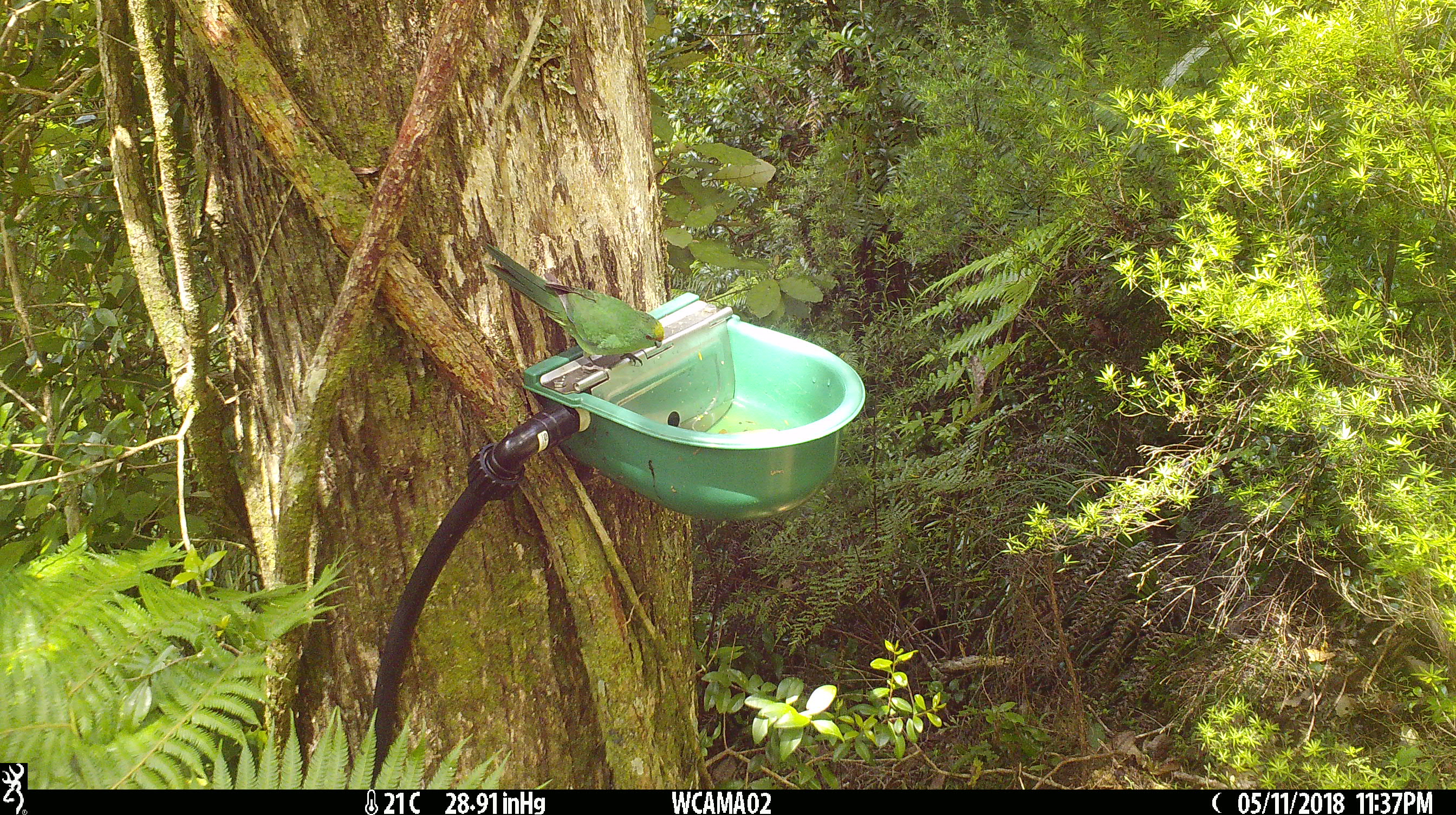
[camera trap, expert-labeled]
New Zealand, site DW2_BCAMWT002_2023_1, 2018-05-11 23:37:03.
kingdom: Animalia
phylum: Chordata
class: Aves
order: Psittaciformes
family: Psittaculidae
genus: Cyanoramphus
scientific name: Cyanoramphus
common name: parakeet